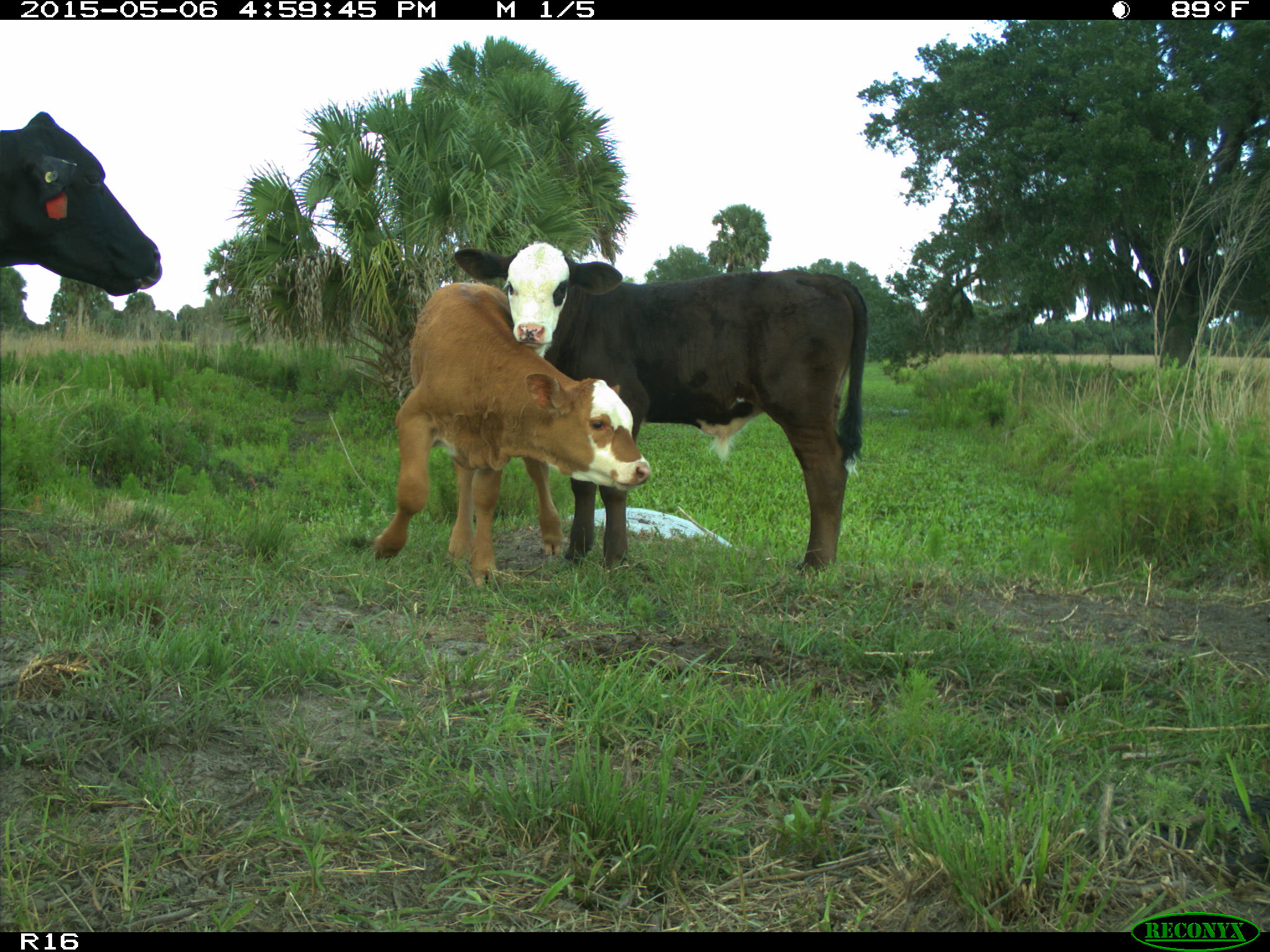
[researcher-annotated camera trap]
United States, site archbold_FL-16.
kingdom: Animalia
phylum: Chordata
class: Mammalia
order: Artiodactyla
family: Bovidae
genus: Bos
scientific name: Bos taurus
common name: domestic cow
Bos taurus (domestic cow).